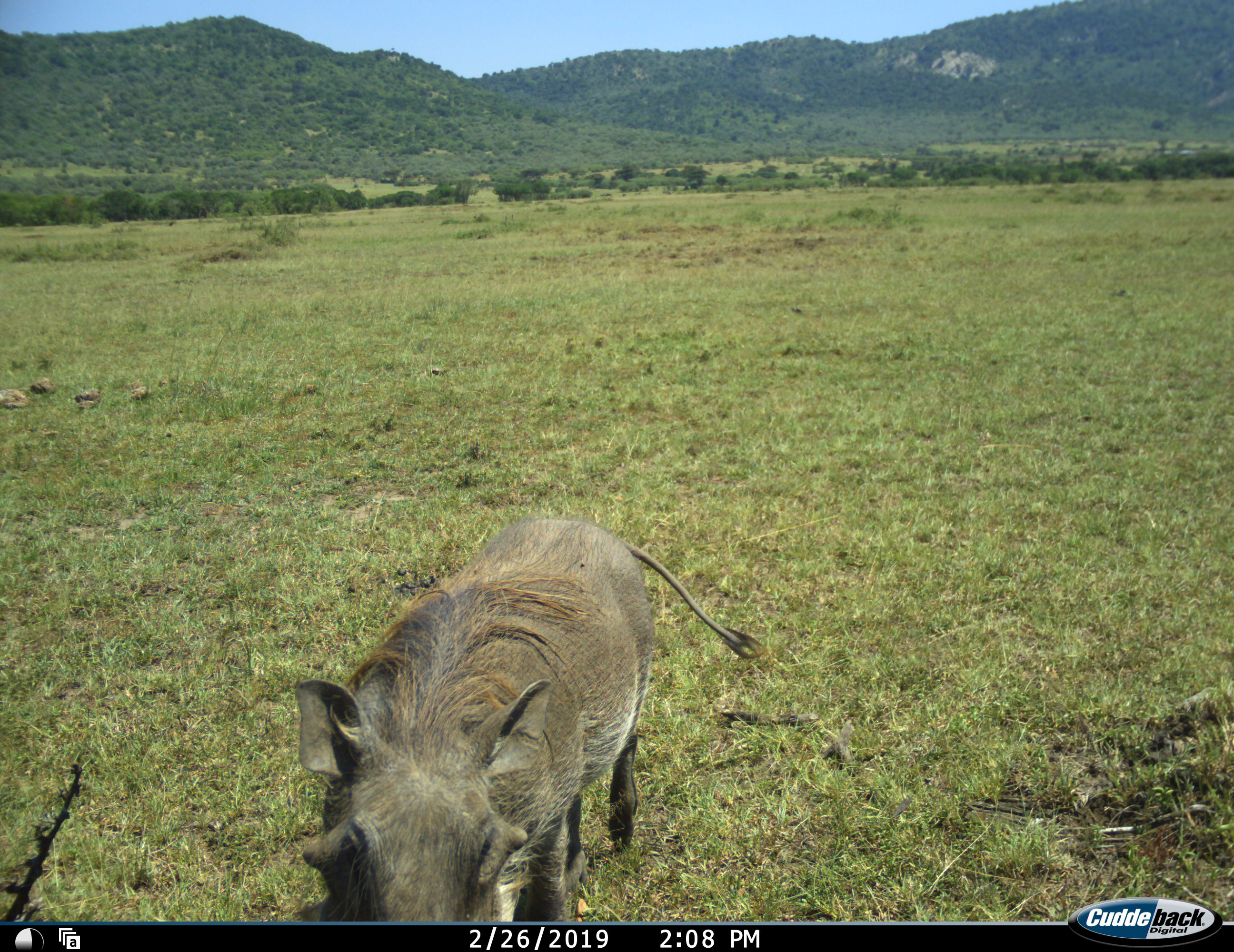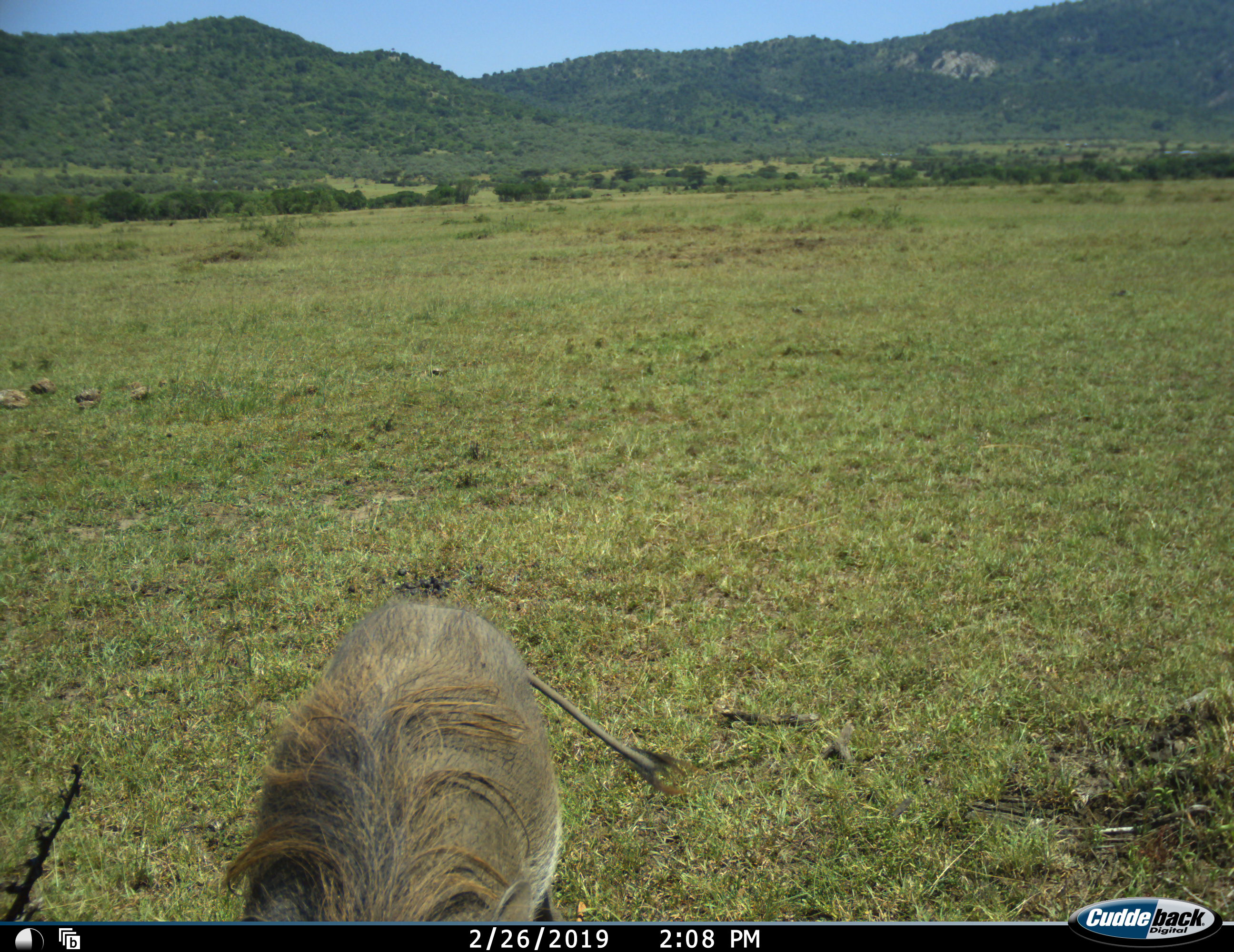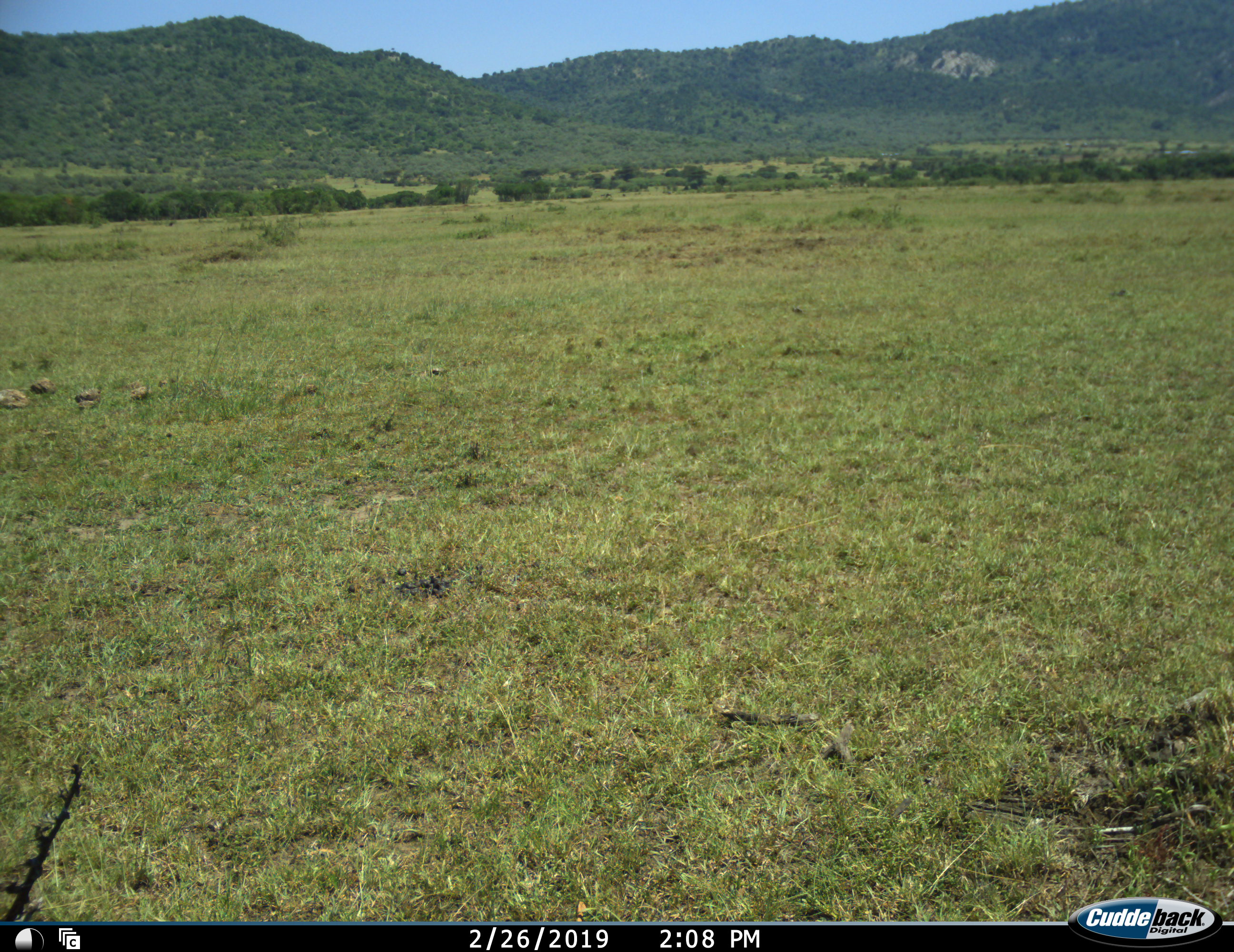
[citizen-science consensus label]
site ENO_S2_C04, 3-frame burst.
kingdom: Animalia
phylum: Chordata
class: Mammalia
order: Artiodactyla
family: Suidae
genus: Phacochoerus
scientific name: Phacochoerus africanus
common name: warthog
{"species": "warthog (Phacochoerus africanus)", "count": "1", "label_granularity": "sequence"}